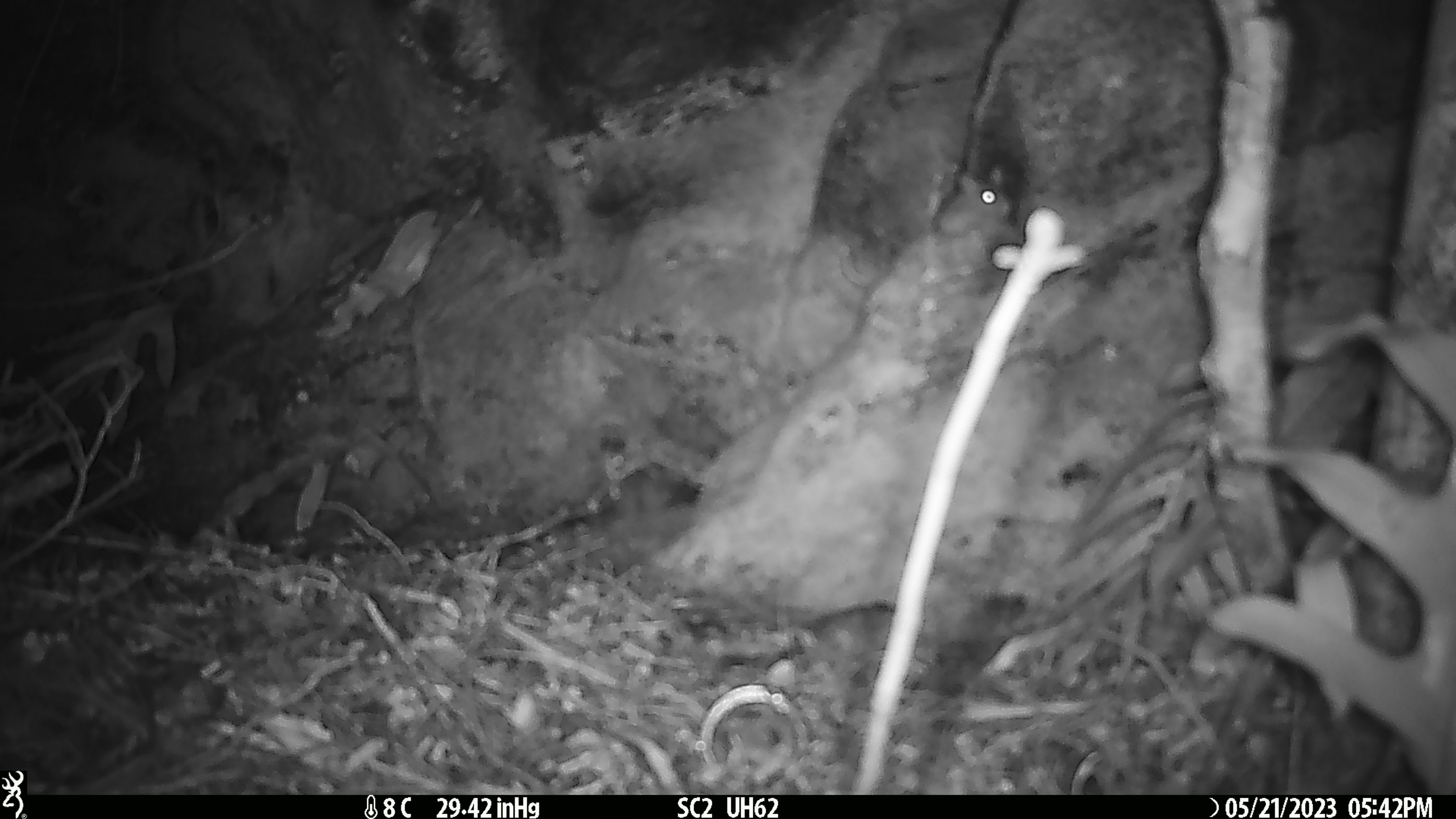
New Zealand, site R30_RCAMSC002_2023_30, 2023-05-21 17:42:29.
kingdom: Animalia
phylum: Chordata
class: Mammalia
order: Rodentia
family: Muridae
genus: Mus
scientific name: Mus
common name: mouse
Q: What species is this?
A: Mouse (Mus).